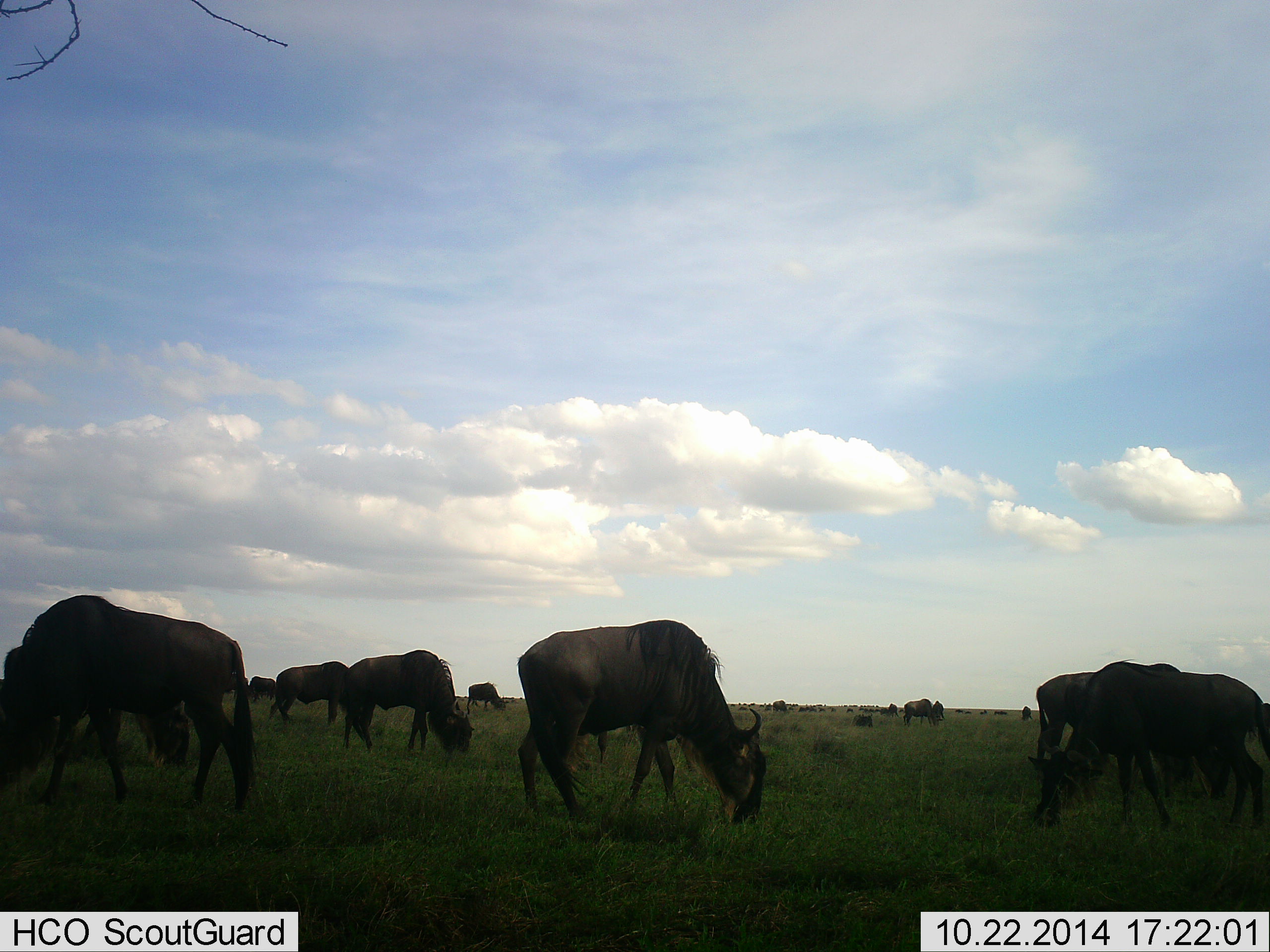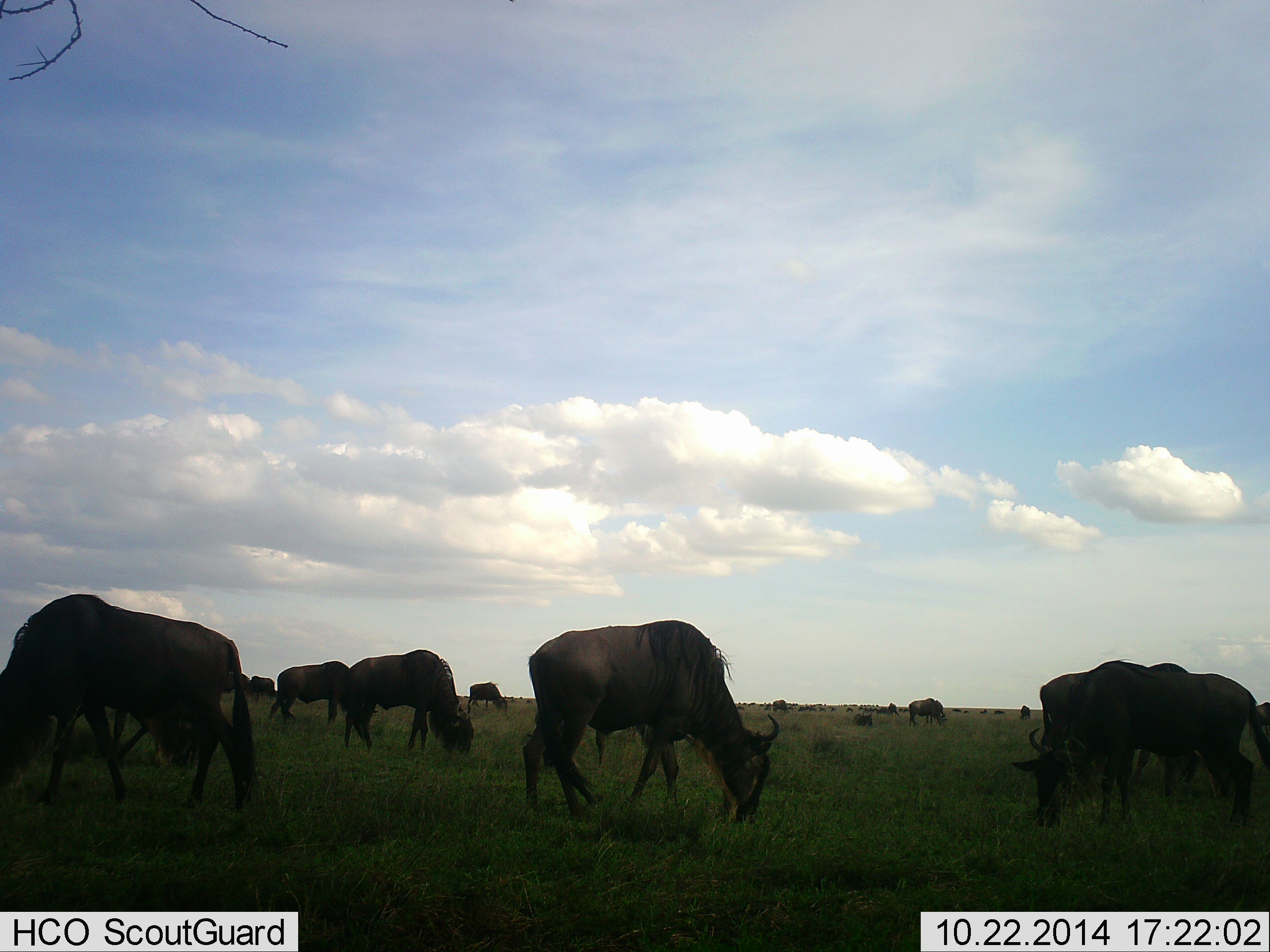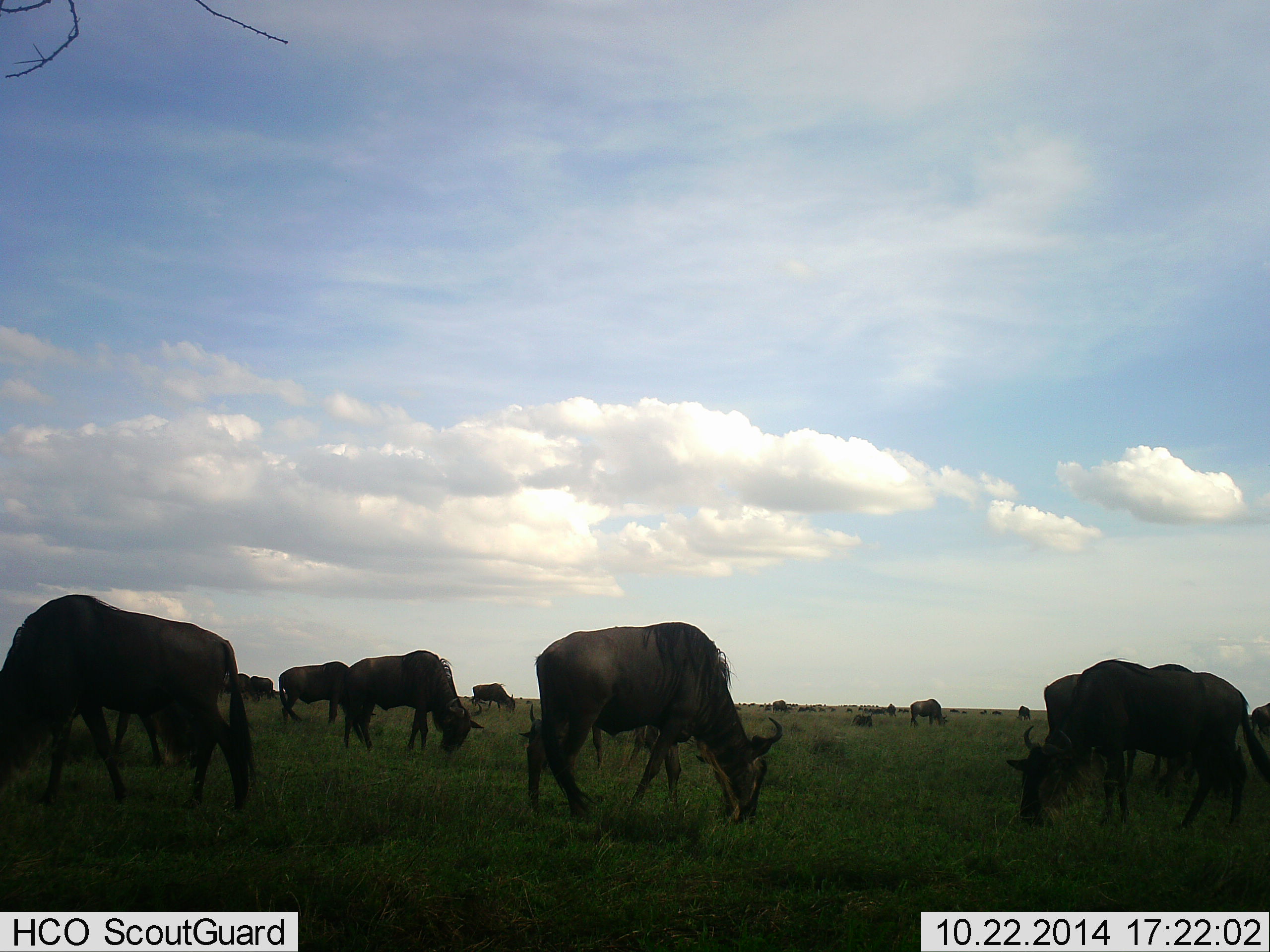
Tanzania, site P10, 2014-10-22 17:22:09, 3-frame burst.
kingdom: Animalia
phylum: Chordata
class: Mammalia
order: Artiodactyla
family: Bovidae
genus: Connochaetes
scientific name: Connochaetes taurinus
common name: blue wildebeest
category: wildebeest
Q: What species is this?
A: Wildebeest (blue wildebeest) (Connochaetes taurinus).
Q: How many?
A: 11-50.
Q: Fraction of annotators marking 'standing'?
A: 10%.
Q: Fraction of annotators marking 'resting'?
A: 10%.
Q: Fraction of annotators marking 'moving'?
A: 10%.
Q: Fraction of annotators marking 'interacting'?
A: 0%.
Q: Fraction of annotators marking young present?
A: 0%.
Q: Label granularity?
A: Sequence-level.